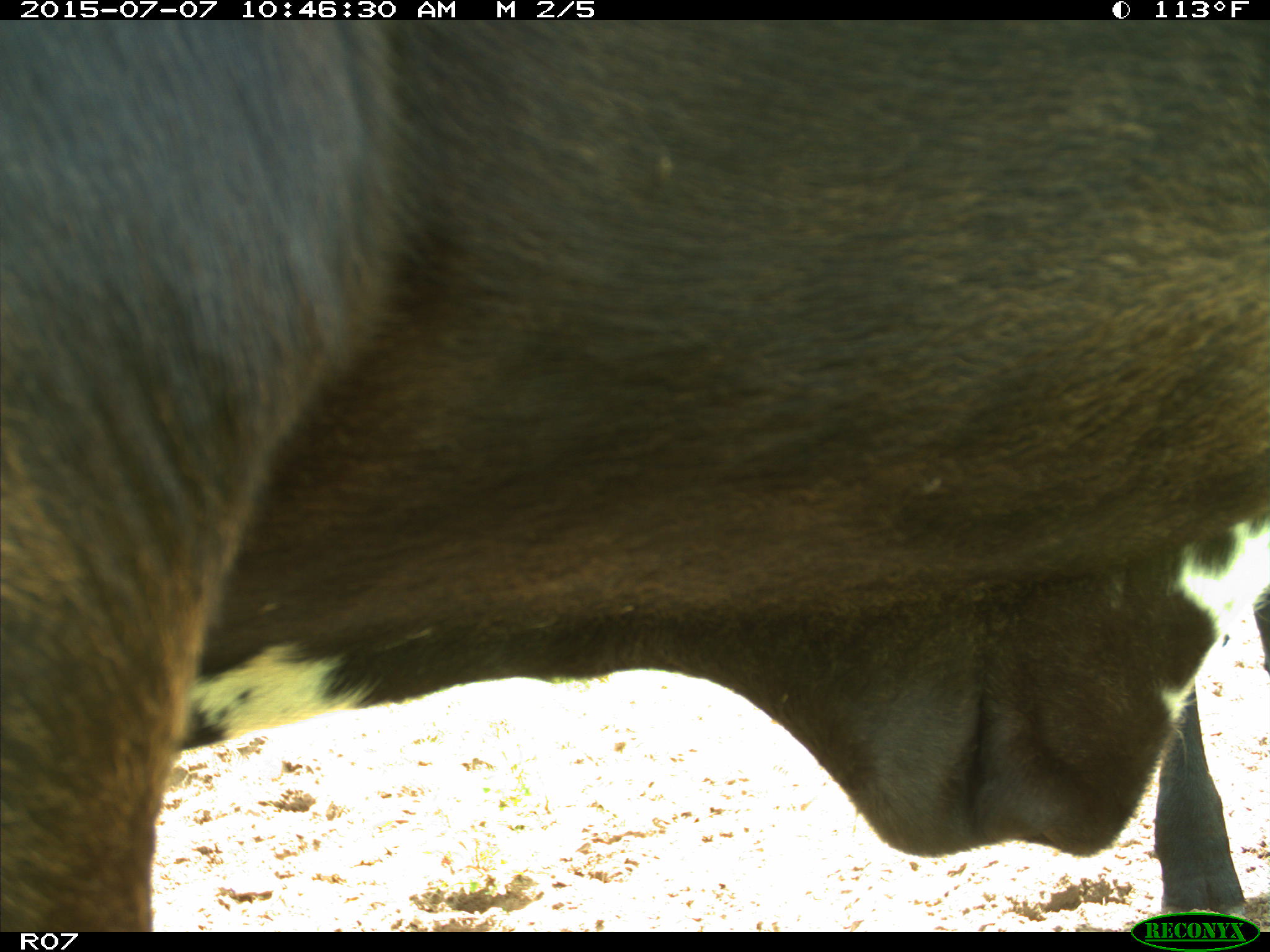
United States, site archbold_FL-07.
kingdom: Animalia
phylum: Chordata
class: Mammalia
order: Artiodactyla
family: Bovidae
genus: Bos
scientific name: Bos taurus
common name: domestic cow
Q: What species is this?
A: Bos taurus (domestic cow).